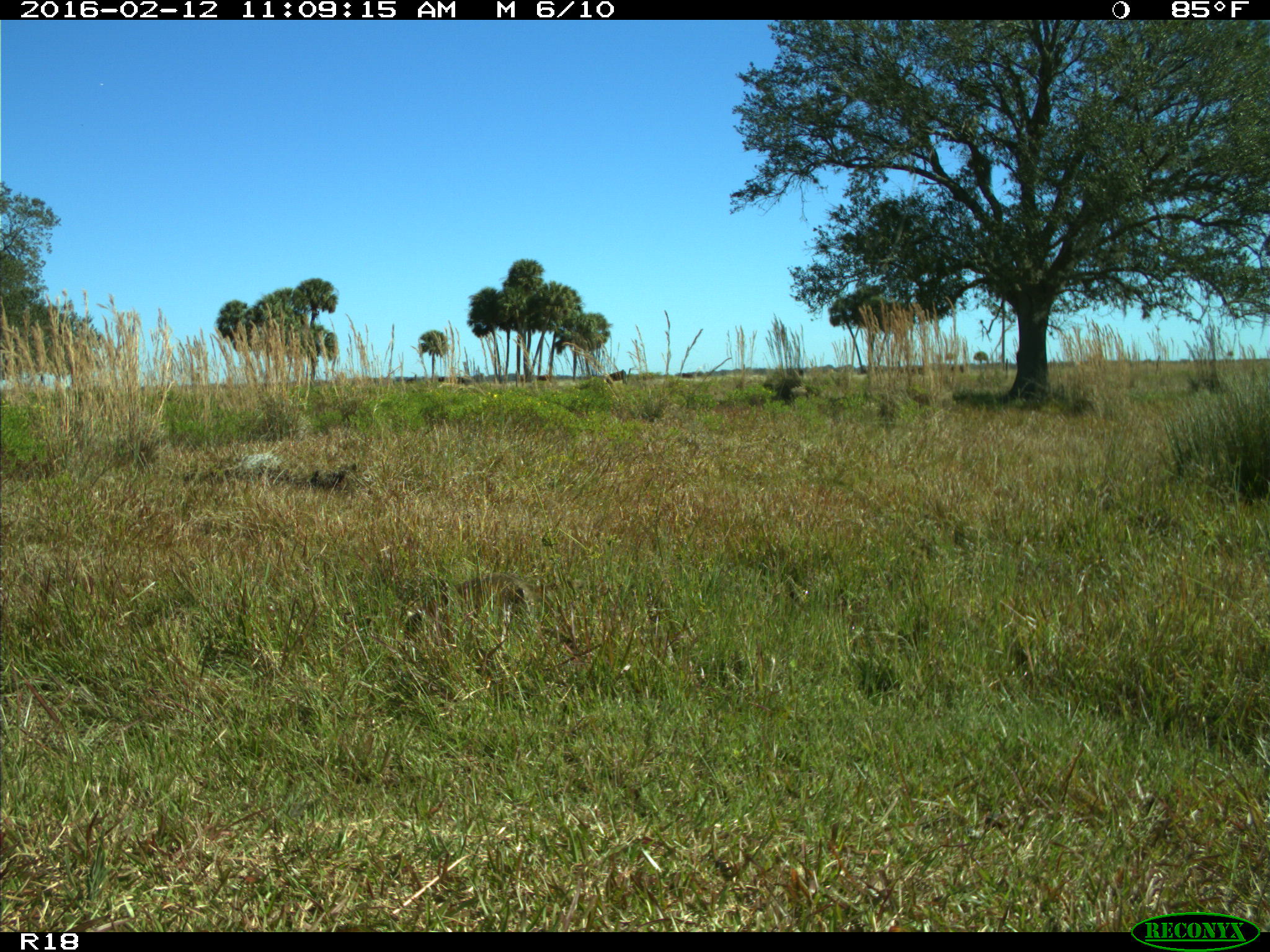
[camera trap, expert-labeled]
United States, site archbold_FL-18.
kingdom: Animalia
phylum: Chordata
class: Mammalia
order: Carnivora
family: Procyonidae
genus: Procyon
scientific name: Procyon lotor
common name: common raccoon